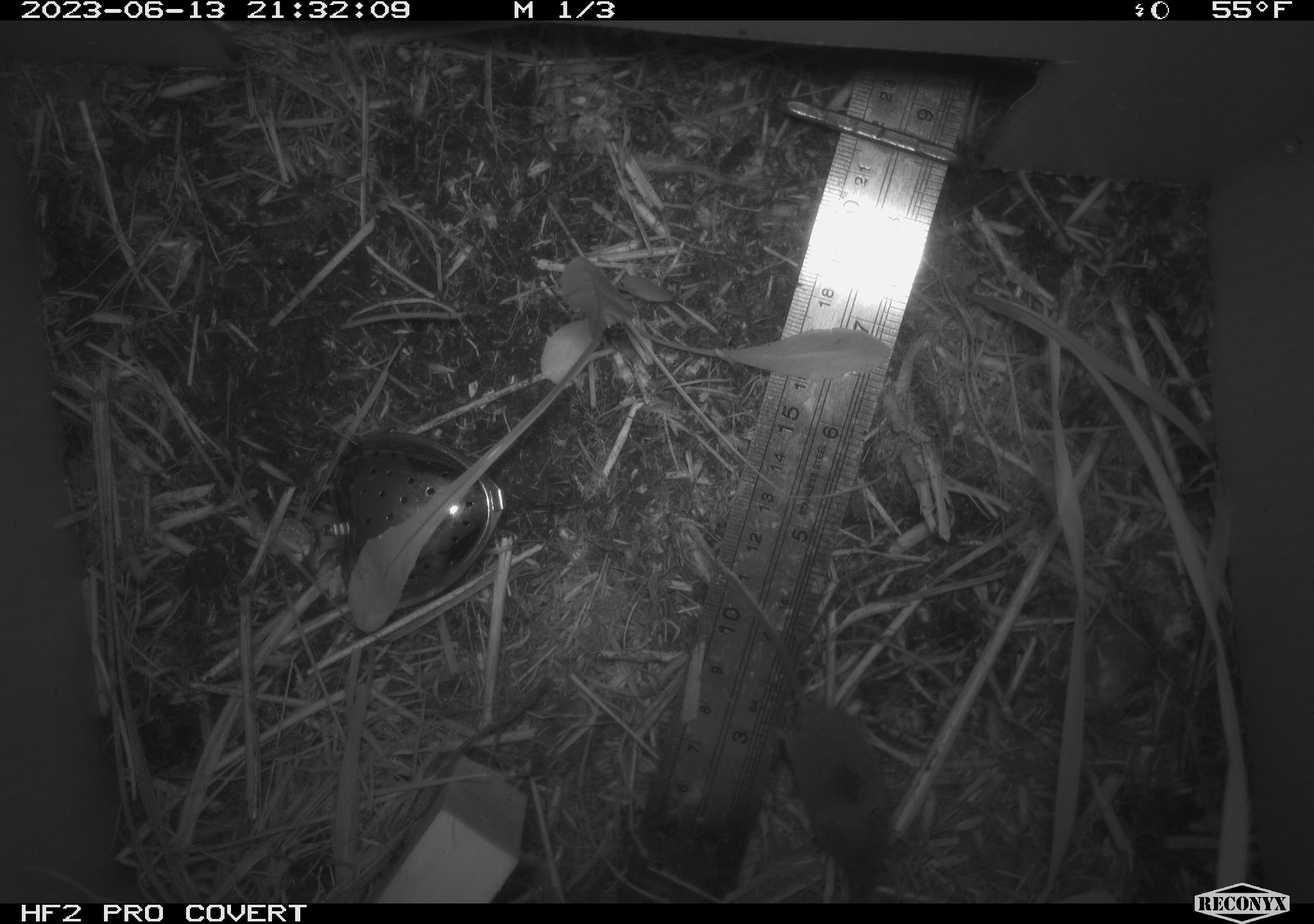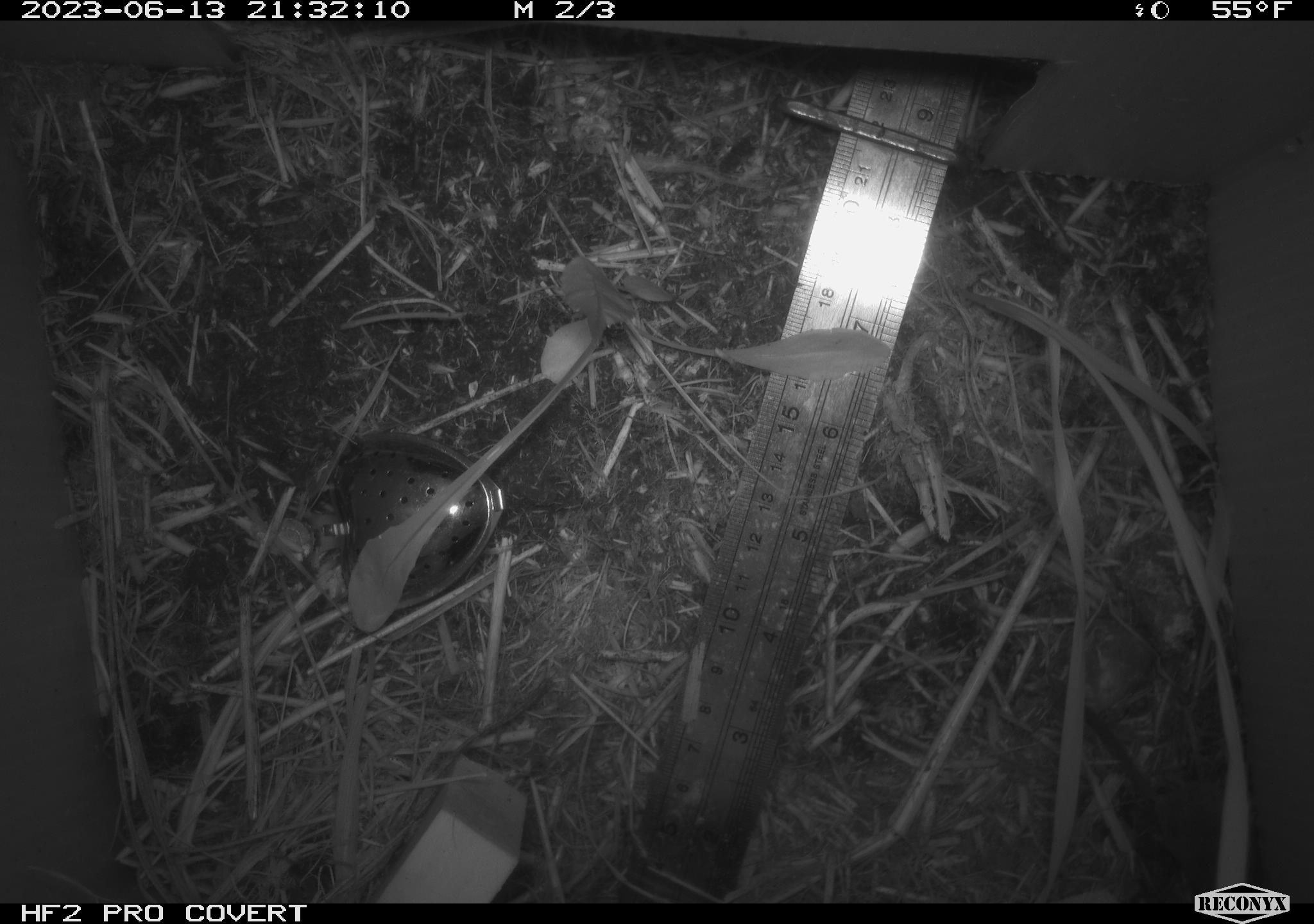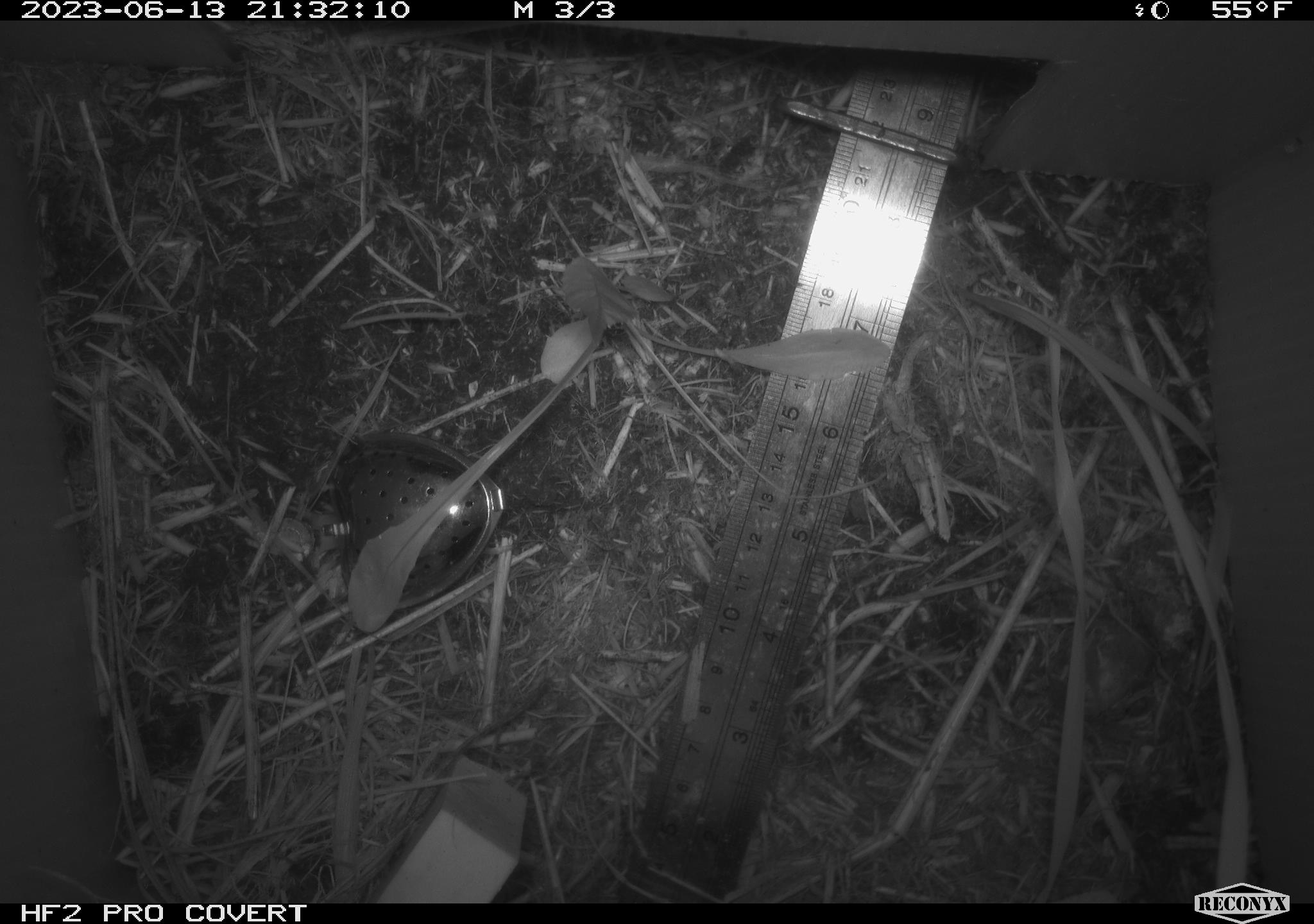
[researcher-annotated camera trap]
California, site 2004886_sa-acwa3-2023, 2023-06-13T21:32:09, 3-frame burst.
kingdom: Animalia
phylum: Chordata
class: Mammalia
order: Eulipotyphla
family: Soricidae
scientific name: Soricidae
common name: shrews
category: soricidae family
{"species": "soricidae family (shrews) (Soricidae)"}